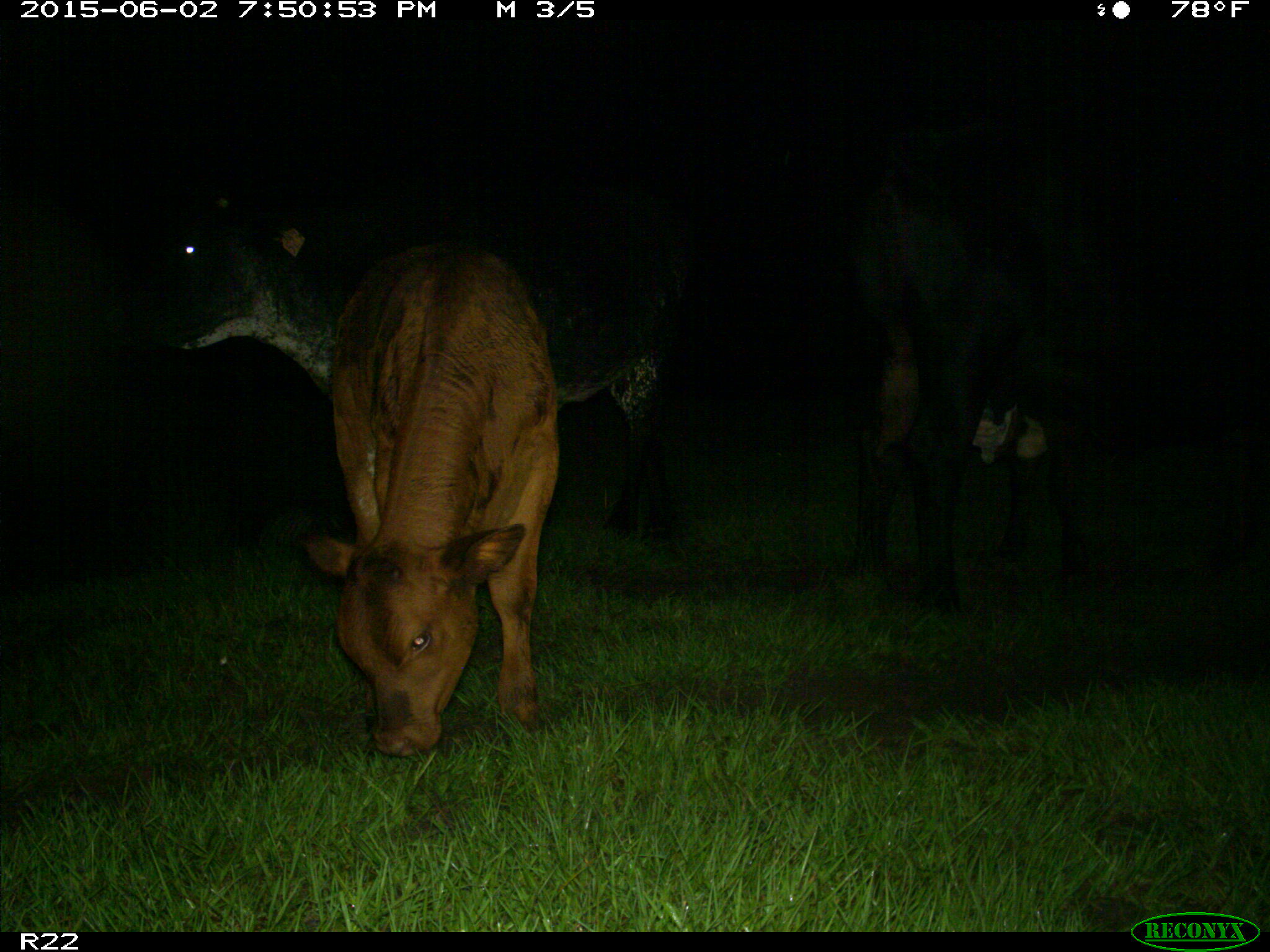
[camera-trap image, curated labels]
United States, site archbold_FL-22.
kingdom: Animalia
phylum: Chordata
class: Mammalia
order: Artiodactyla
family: Bovidae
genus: Bos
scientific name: Bos taurus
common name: domestic cow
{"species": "Bos taurus (domestic cow)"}